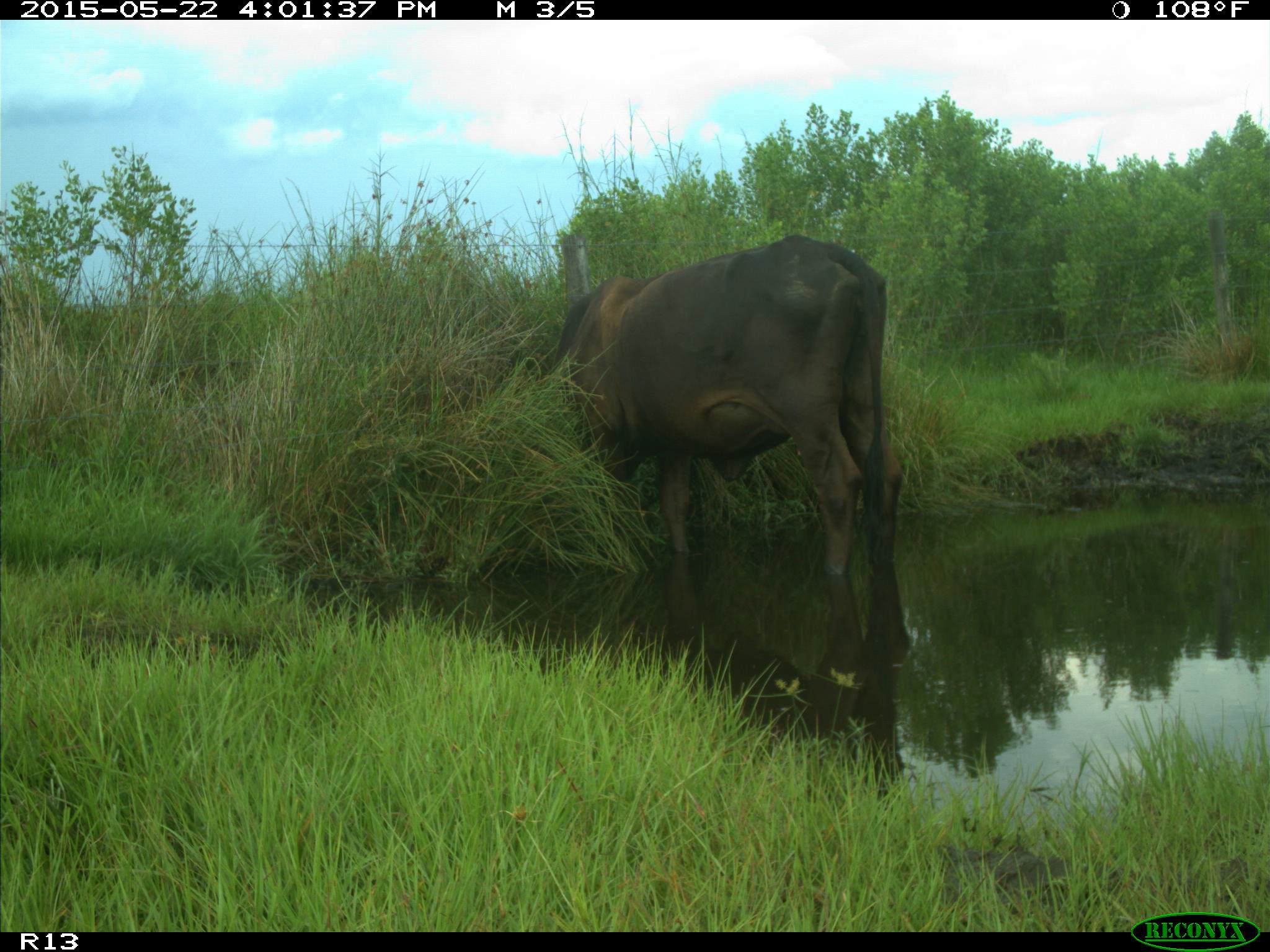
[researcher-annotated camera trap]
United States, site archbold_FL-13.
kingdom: Animalia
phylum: Chordata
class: Mammalia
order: Artiodactyla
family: Bovidae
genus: Bos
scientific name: Bos taurus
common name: domestic cow